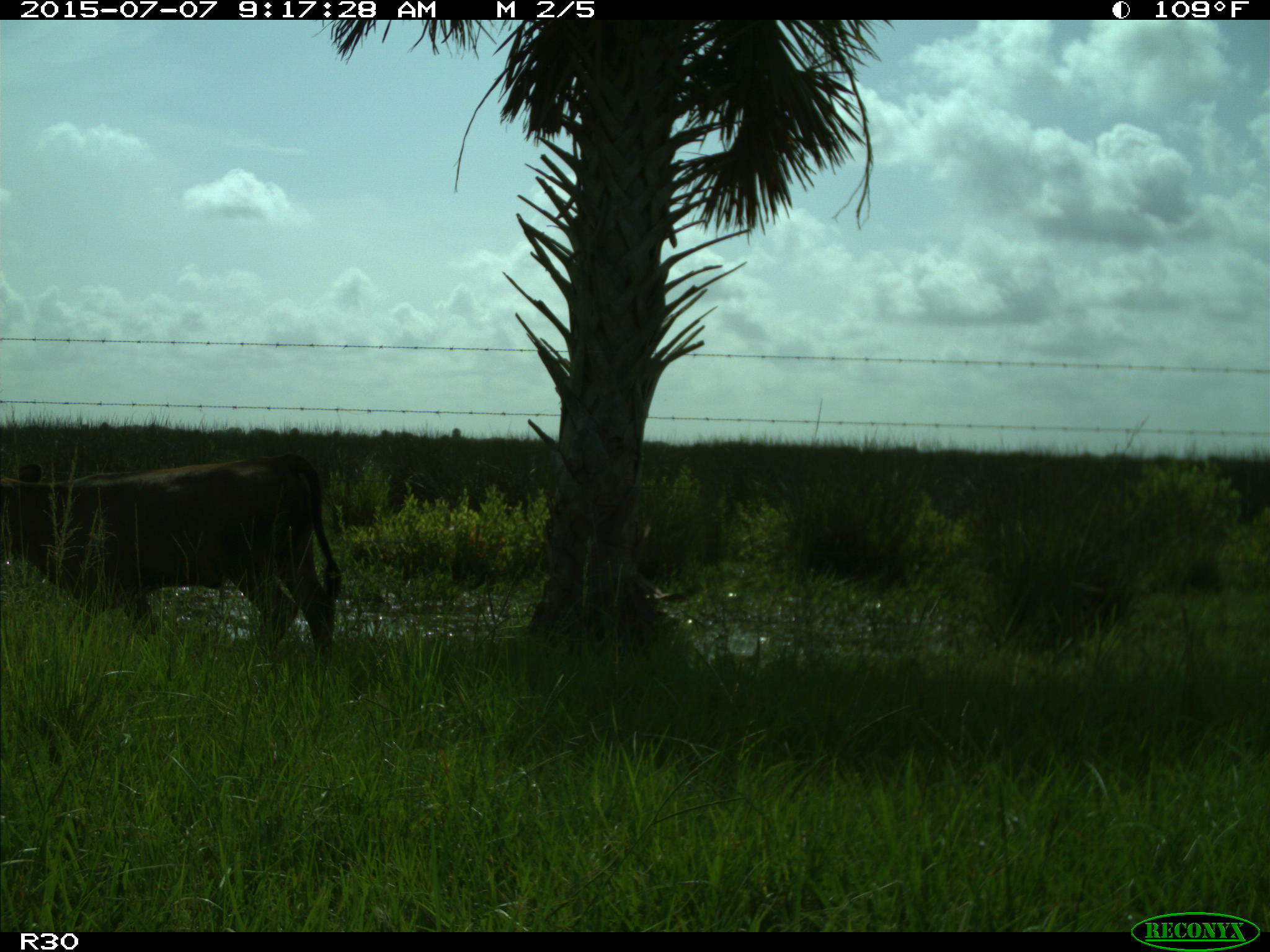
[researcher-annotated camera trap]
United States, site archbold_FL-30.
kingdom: Animalia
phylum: Chordata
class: Mammalia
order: Artiodactyla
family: Bovidae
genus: Bos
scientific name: Bos taurus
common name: domestic cow